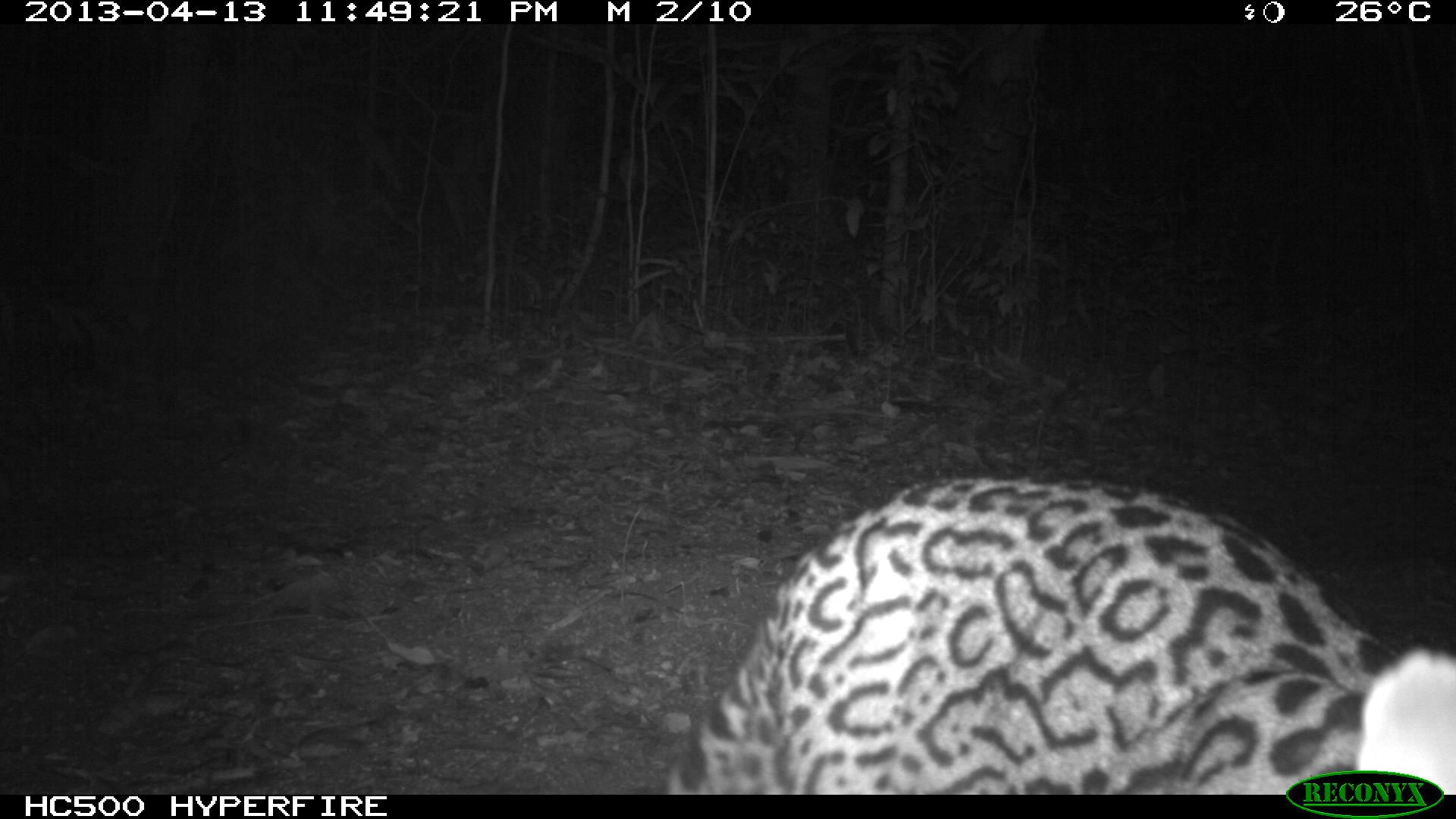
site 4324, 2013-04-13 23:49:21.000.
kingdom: Animalia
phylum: Chordata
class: Mammalia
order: Carnivora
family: Felidae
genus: Leopardus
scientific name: Leopardus pardalis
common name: ocelot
Leopardus pardalis (ocelot), count 1.